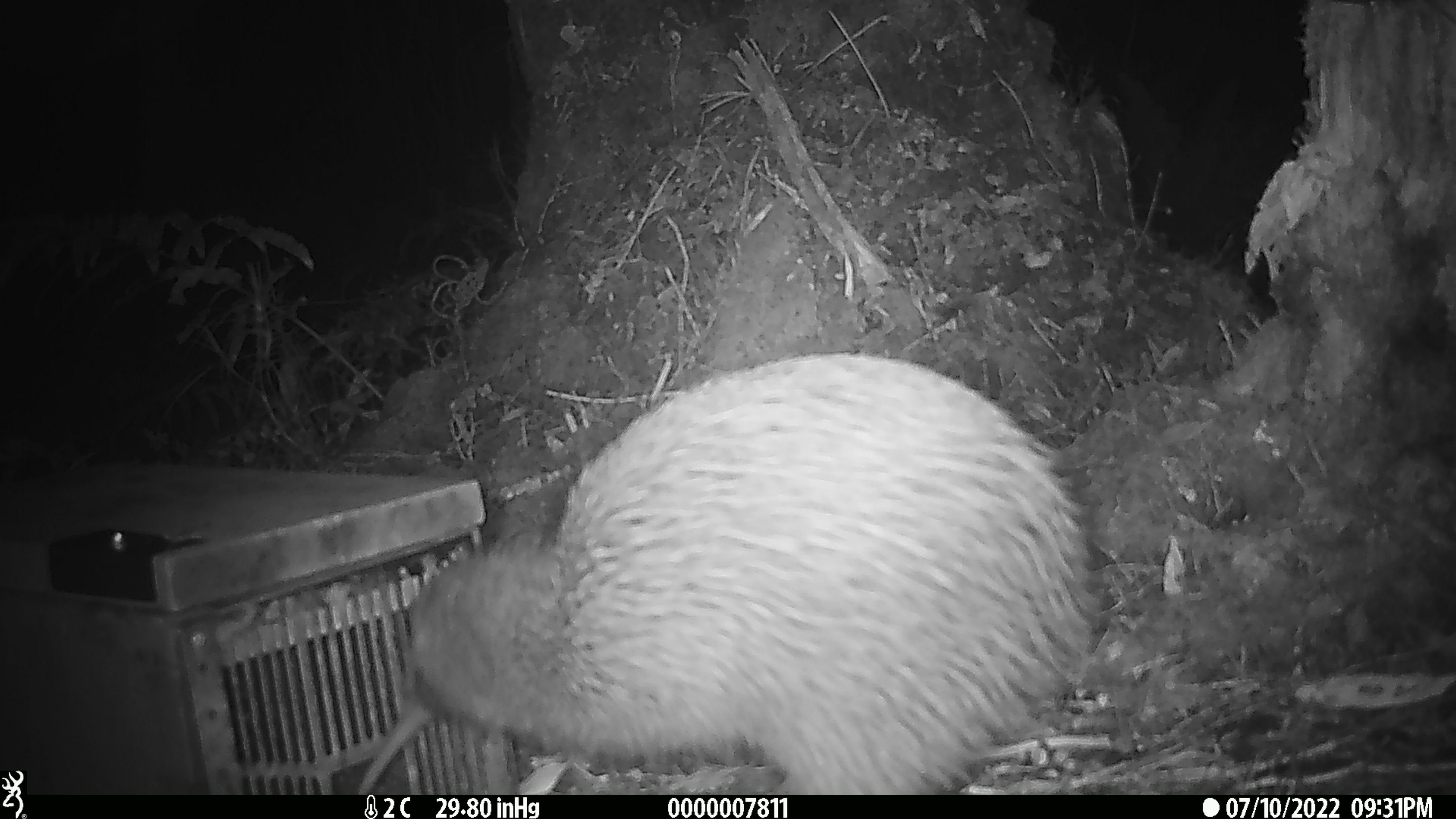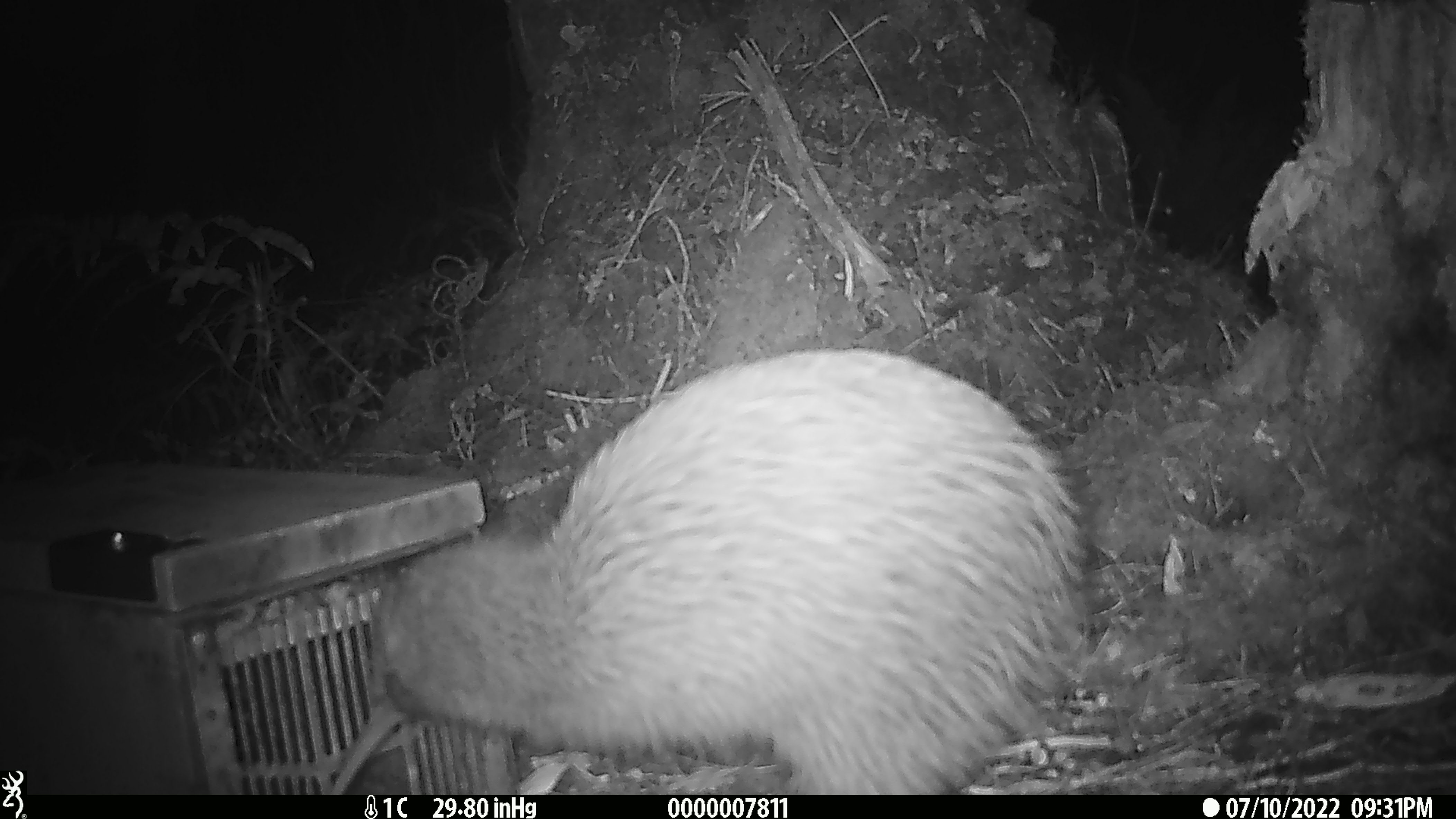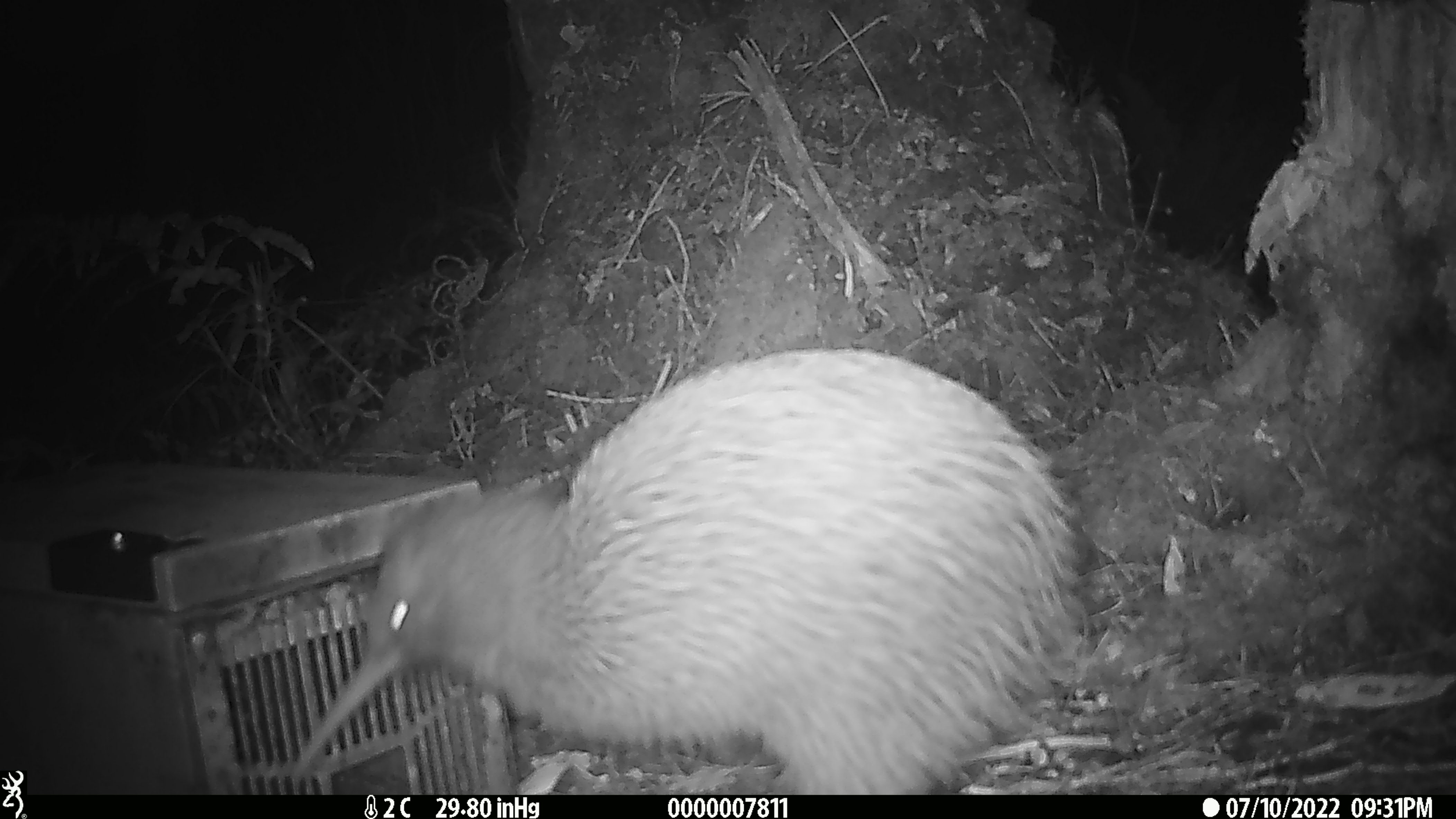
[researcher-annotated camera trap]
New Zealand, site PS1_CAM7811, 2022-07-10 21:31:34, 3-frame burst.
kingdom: Animalia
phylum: Chordata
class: Aves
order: Apterygiformes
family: Apterygidae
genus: Apteryx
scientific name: Apteryx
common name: kiwi